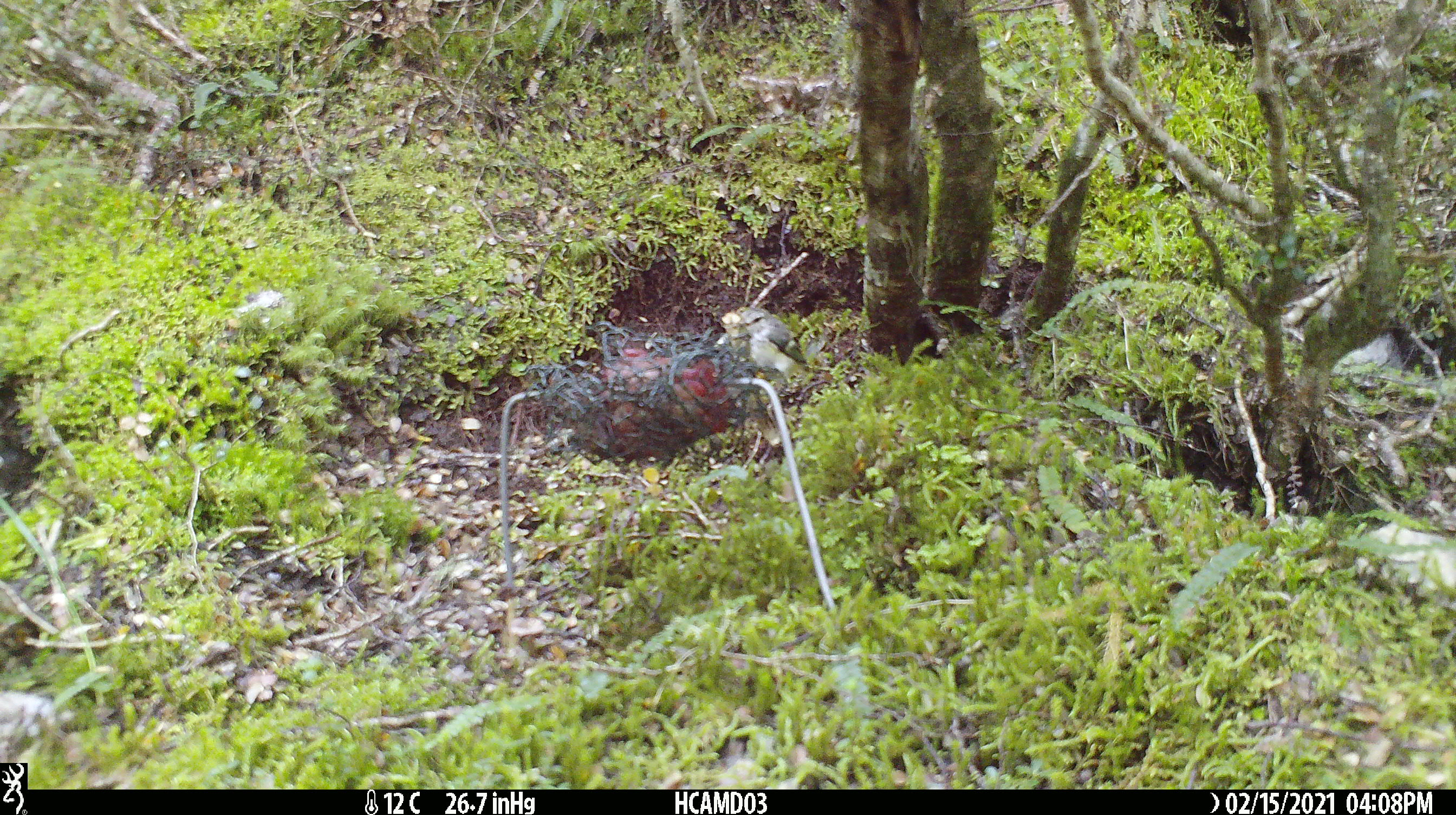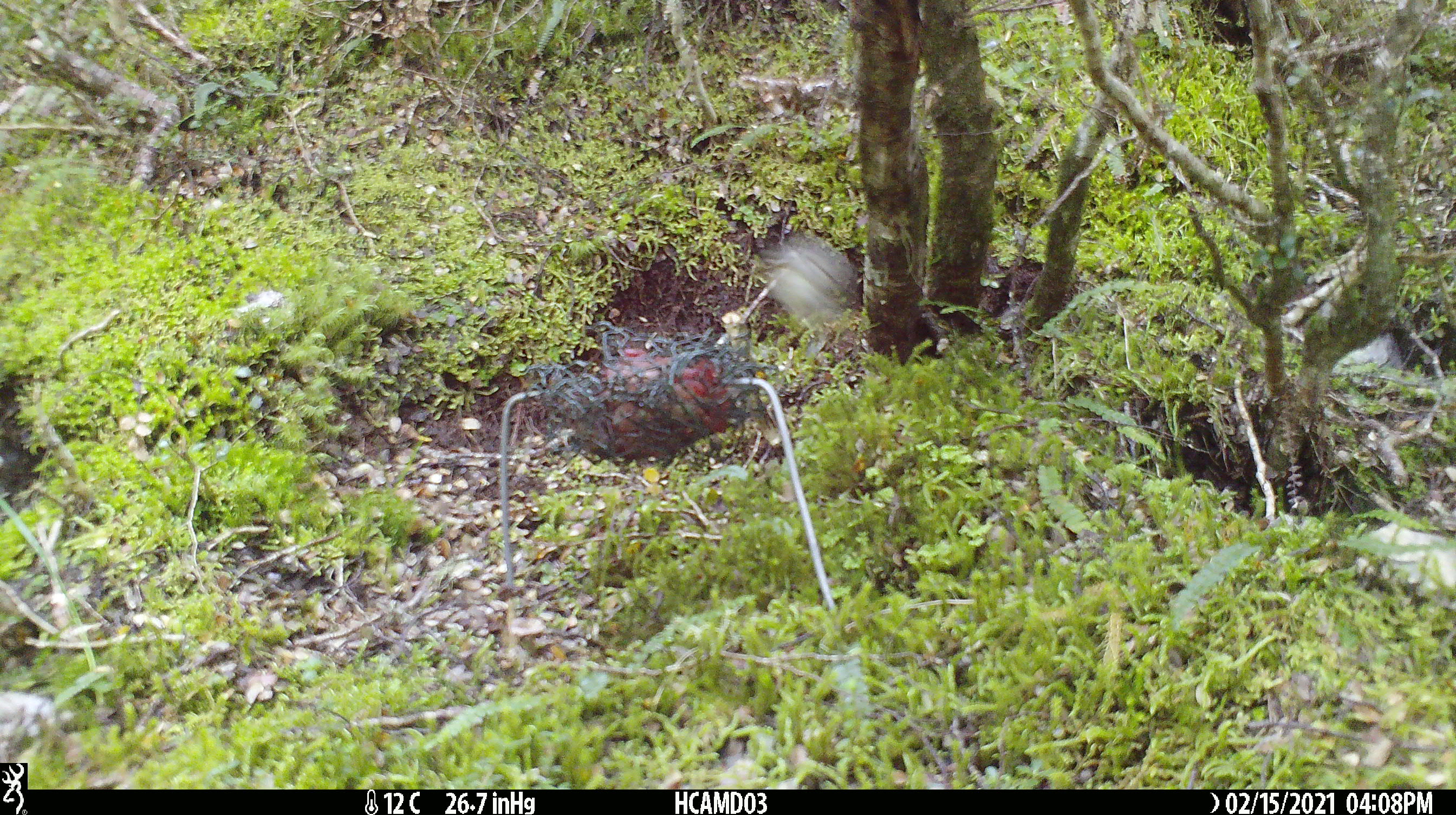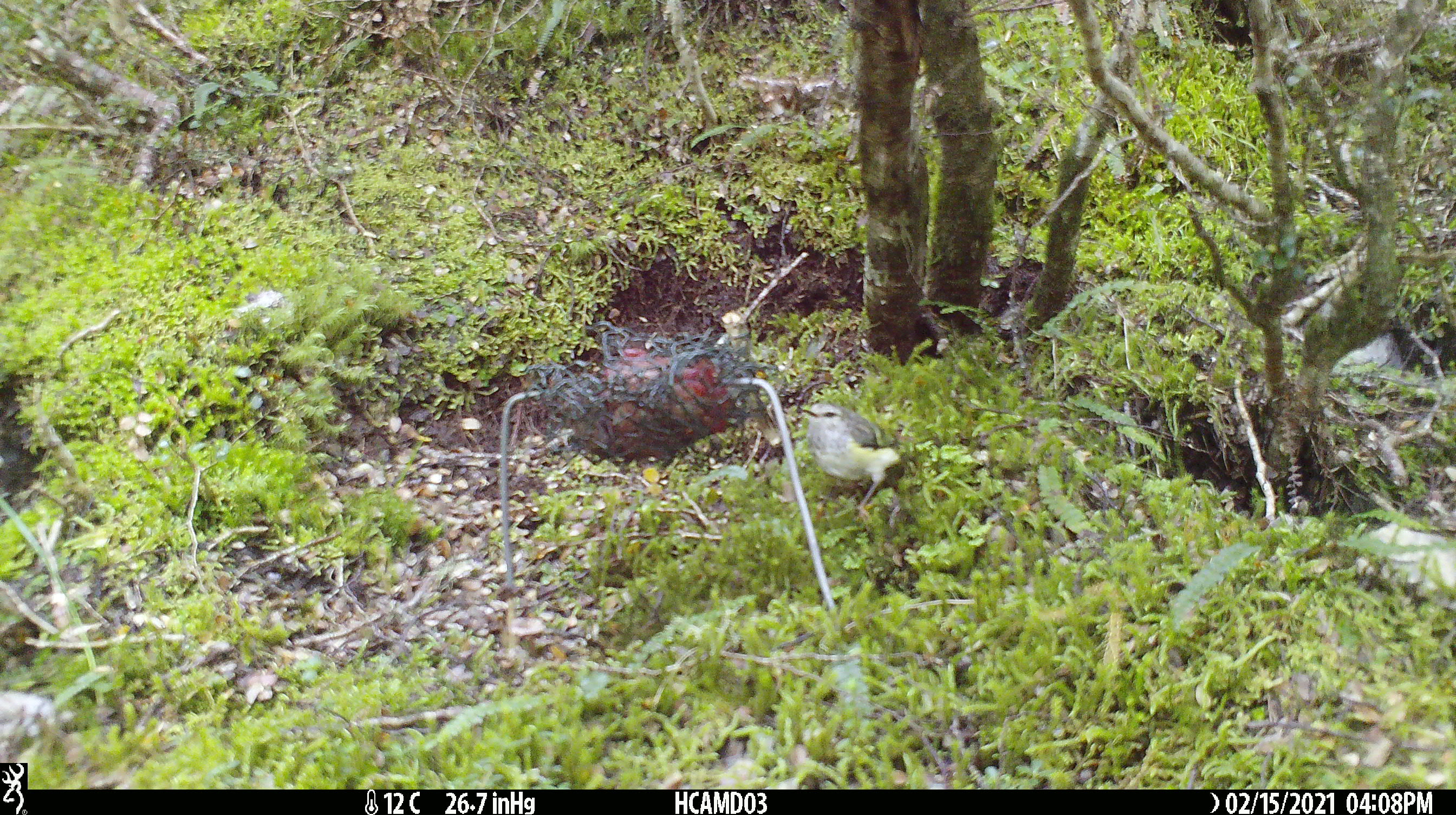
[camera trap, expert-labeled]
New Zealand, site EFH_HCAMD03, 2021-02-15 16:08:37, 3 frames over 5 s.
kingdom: Animalia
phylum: Chordata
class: Aves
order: Passeriformes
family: Acanthisittidae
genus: Acanthisitta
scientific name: Acanthisitta chloris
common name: rifleman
Rifleman (Acanthisitta chloris).